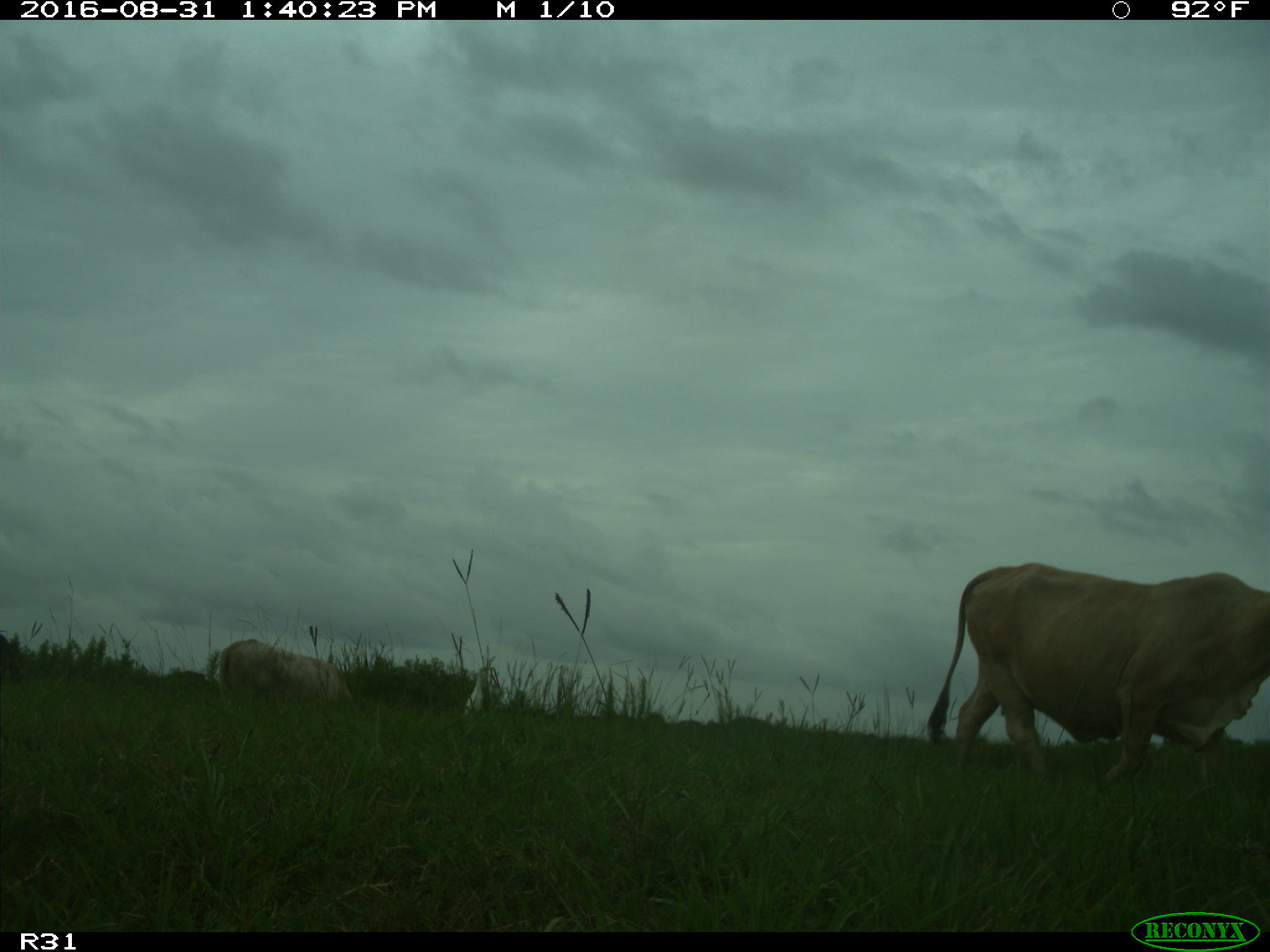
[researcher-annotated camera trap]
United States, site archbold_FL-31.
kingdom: Animalia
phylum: Chordata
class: Mammalia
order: Artiodactyla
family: Bovidae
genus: Bos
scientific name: Bos taurus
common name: domestic cow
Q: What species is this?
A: Bos taurus (domestic cow).